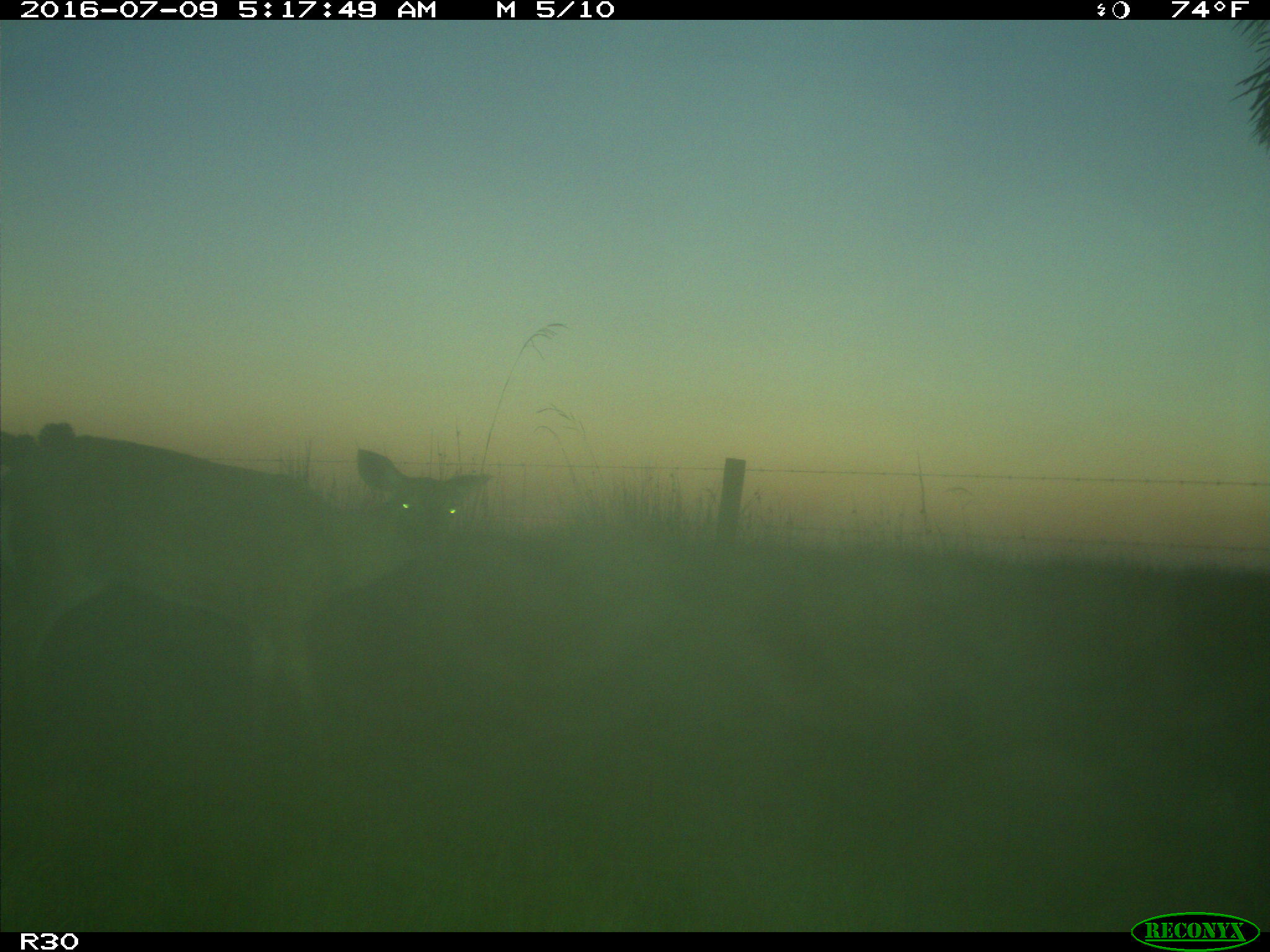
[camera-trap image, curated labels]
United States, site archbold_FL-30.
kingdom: Animalia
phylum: Chordata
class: Mammalia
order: Artiodactyla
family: Cervidae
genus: Odocoileus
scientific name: Odocoileus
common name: deer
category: unidentified deer